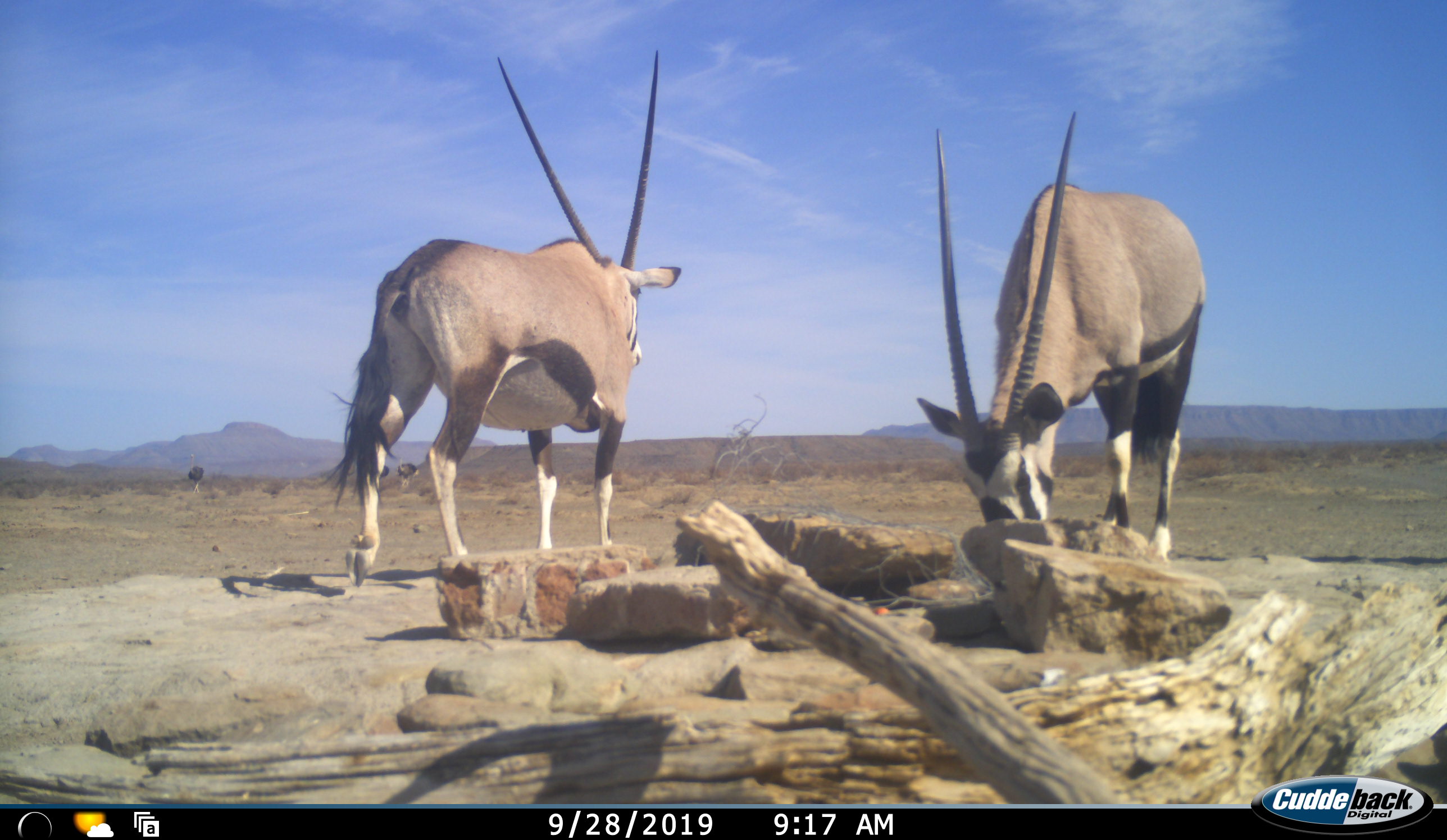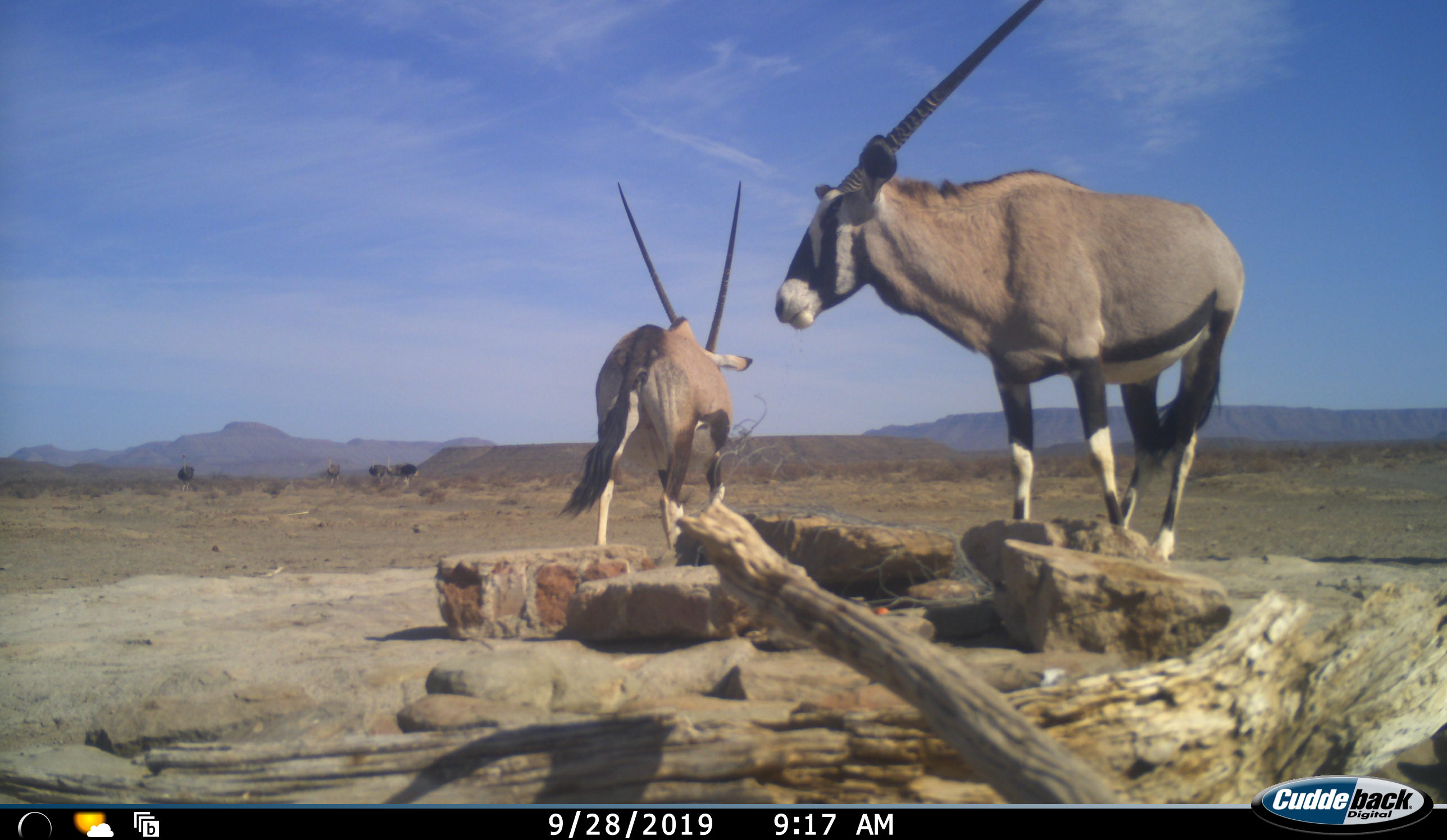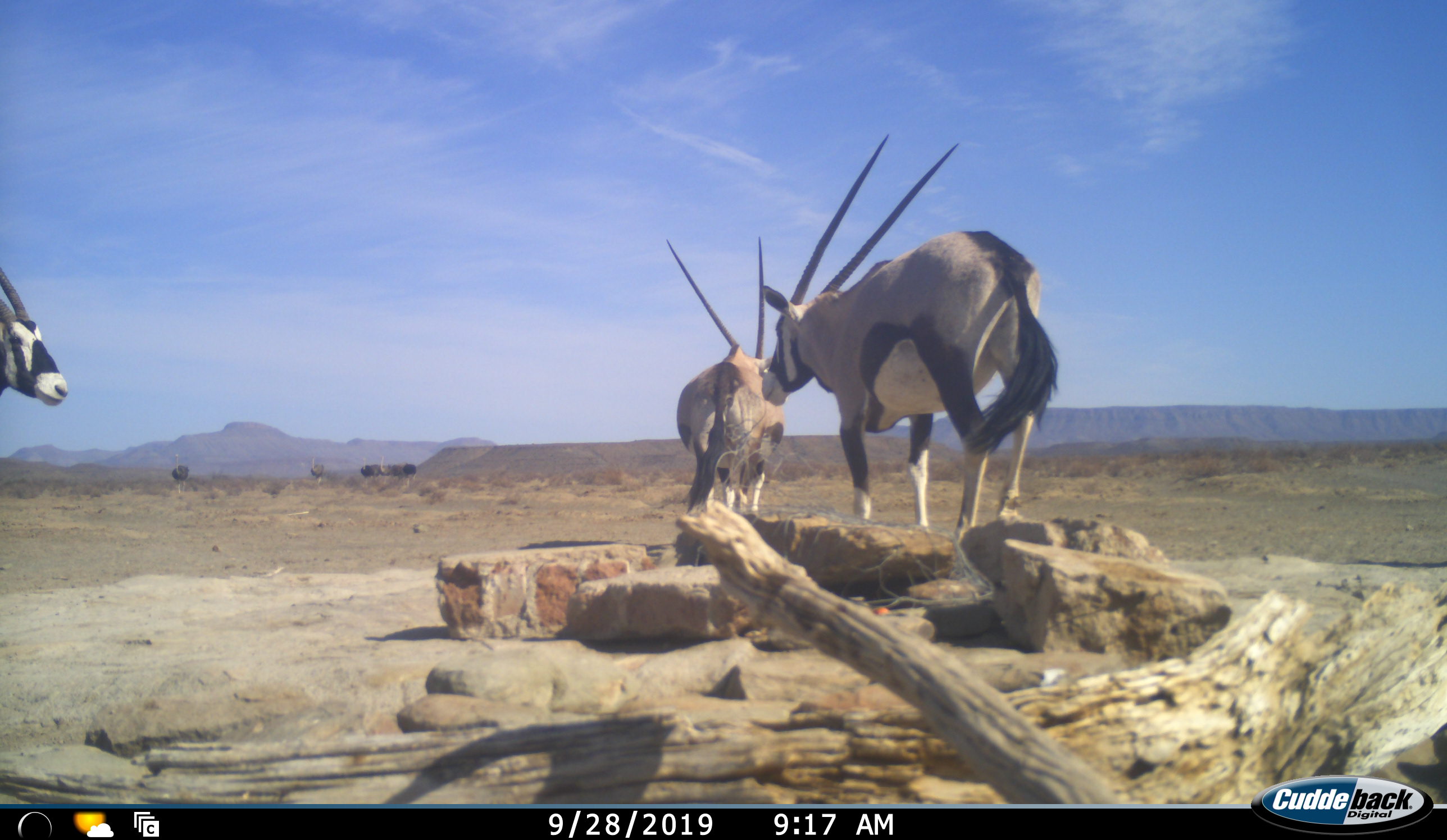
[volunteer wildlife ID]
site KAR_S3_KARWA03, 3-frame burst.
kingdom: Animalia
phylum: Chordata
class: Mammalia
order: Artiodactyla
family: Bovidae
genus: Oryx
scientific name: Oryx gazella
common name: gemsbok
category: oryx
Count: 3.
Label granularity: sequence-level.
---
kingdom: Animalia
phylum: Chordata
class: Aves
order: Struthioniformes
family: Struthionidae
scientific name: Struthionidae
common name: ostrich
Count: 6.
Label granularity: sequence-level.